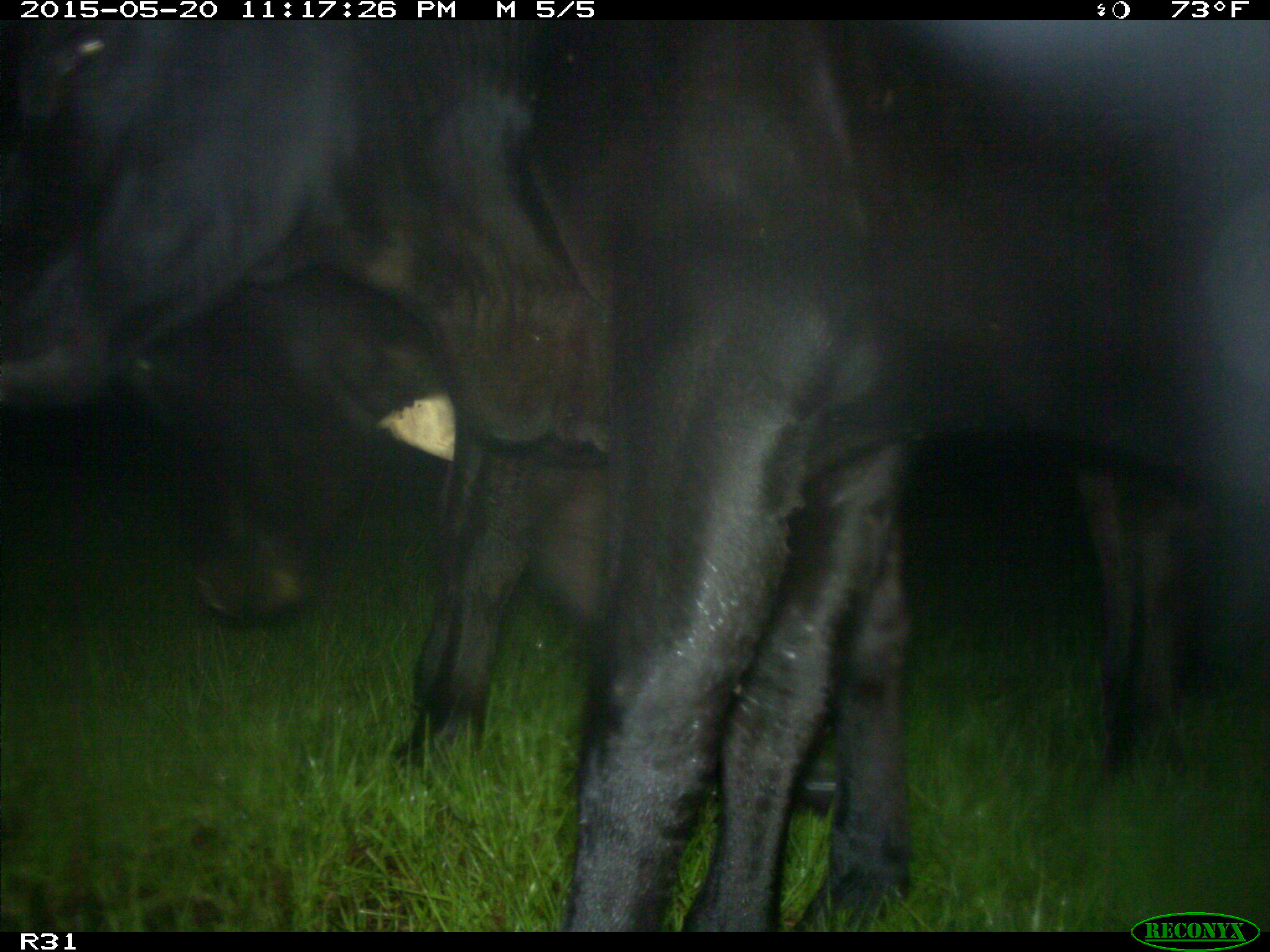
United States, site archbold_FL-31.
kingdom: Animalia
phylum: Chordata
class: Mammalia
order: Artiodactyla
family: Bovidae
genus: Bos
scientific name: Bos taurus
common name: domestic cow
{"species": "Bos taurus (domestic cow)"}